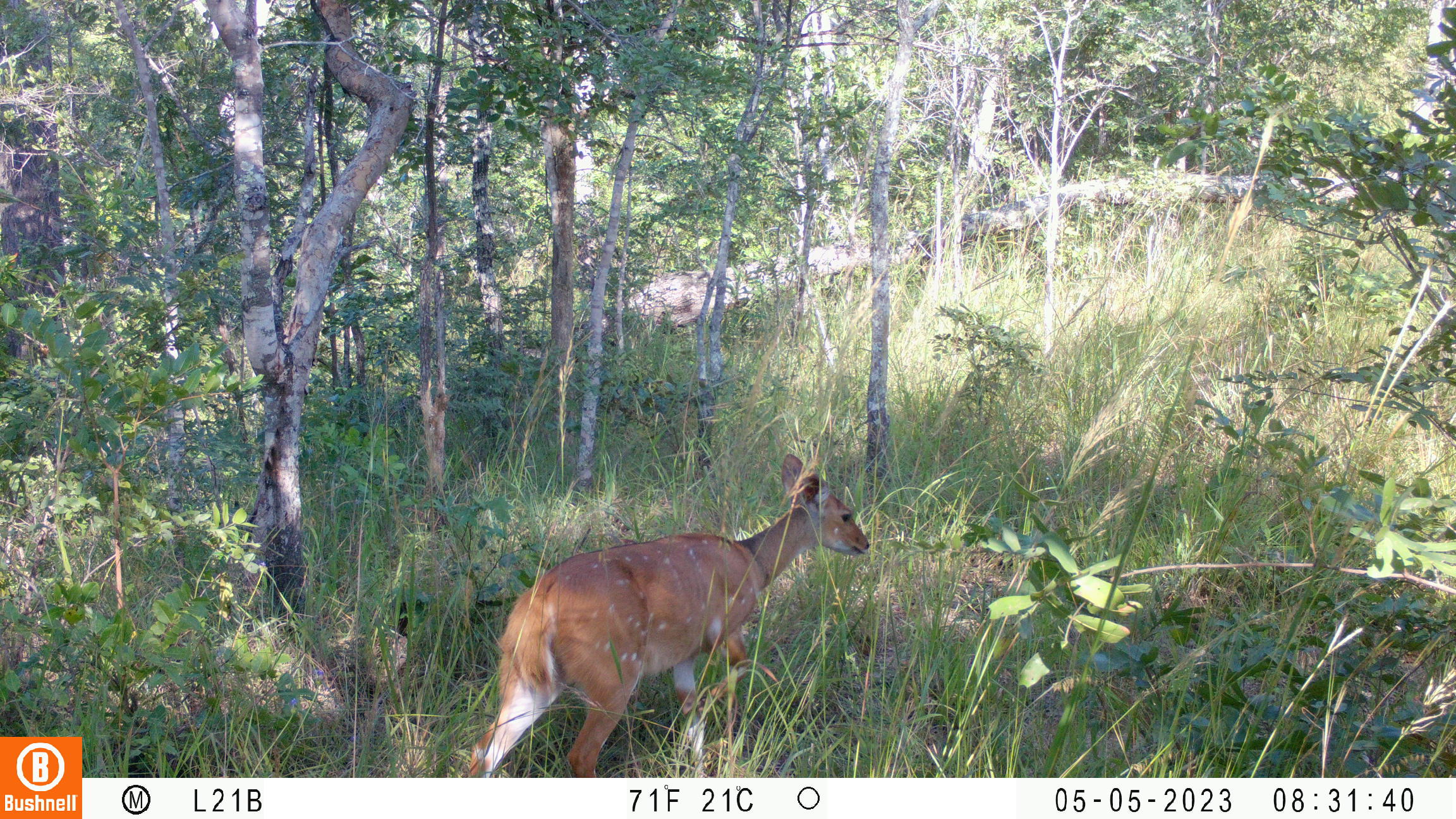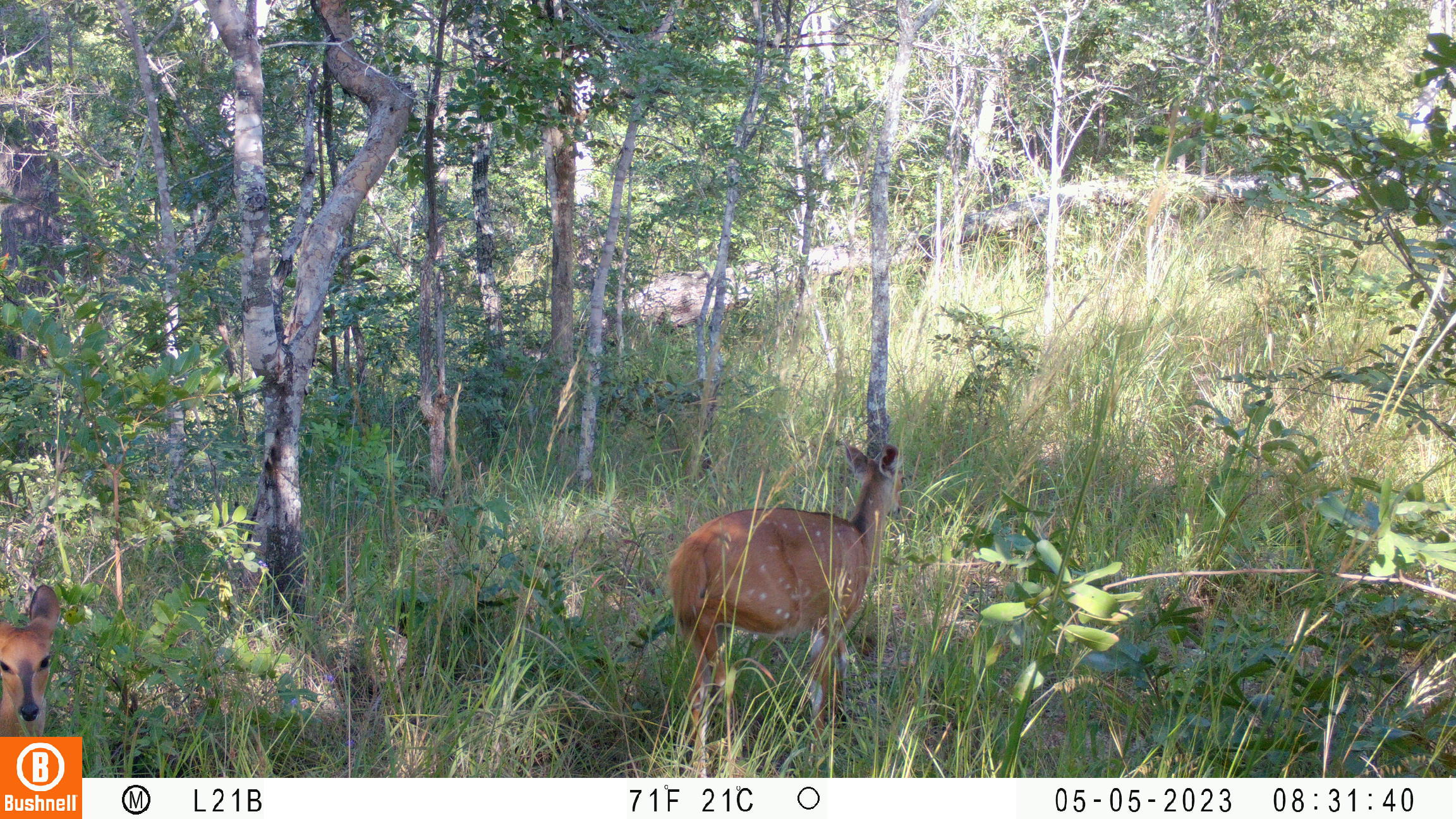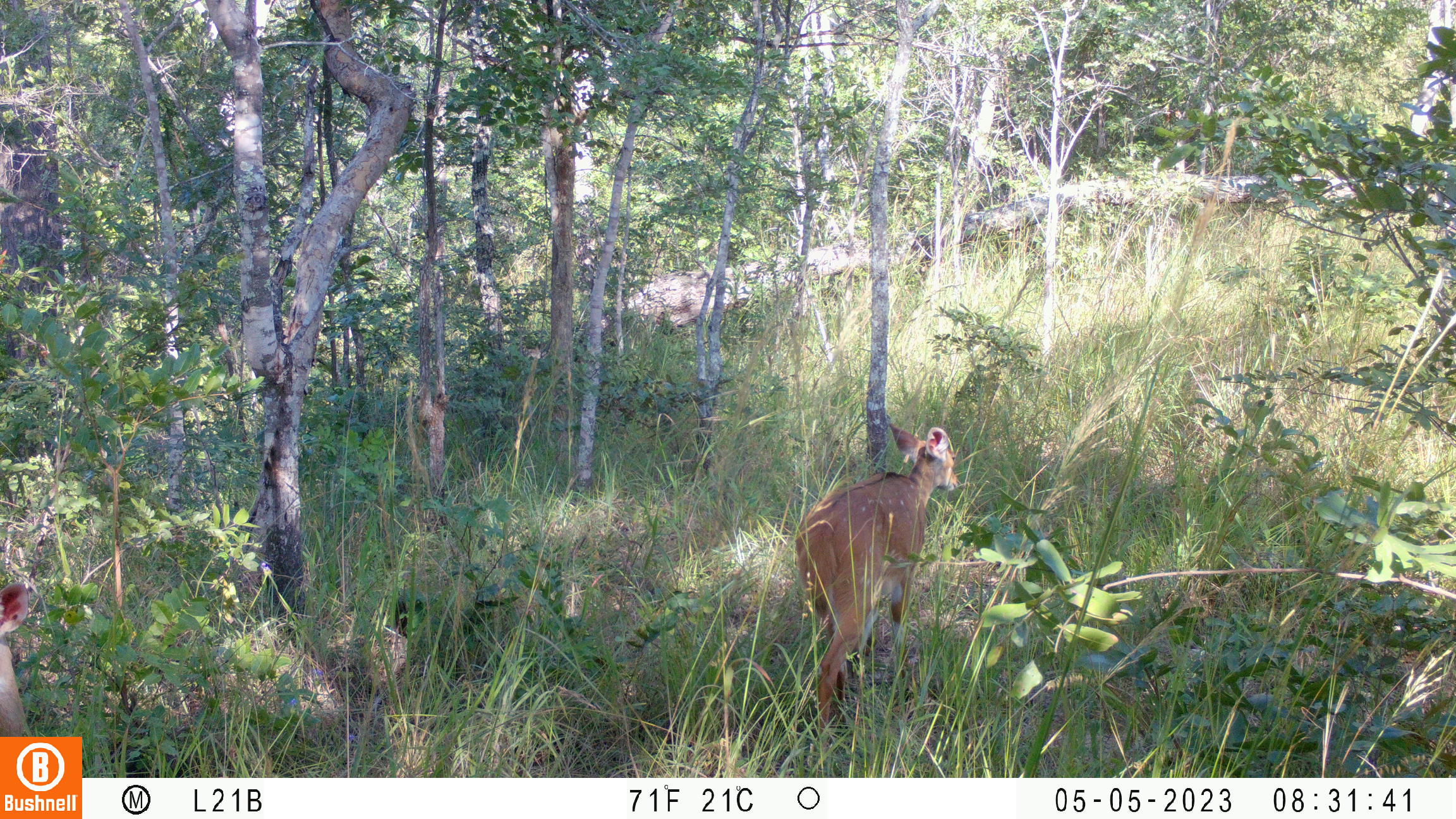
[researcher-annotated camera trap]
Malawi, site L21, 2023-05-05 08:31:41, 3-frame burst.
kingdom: Animalia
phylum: Chordata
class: Mammalia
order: Artiodactyla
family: Bovidae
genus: Tragelaphus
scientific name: Tragelaphus sylvaticus sylvaticus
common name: cape bushbuck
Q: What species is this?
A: Cape bushbuck (Tragelaphus sylvaticus sylvaticus).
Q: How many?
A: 1.